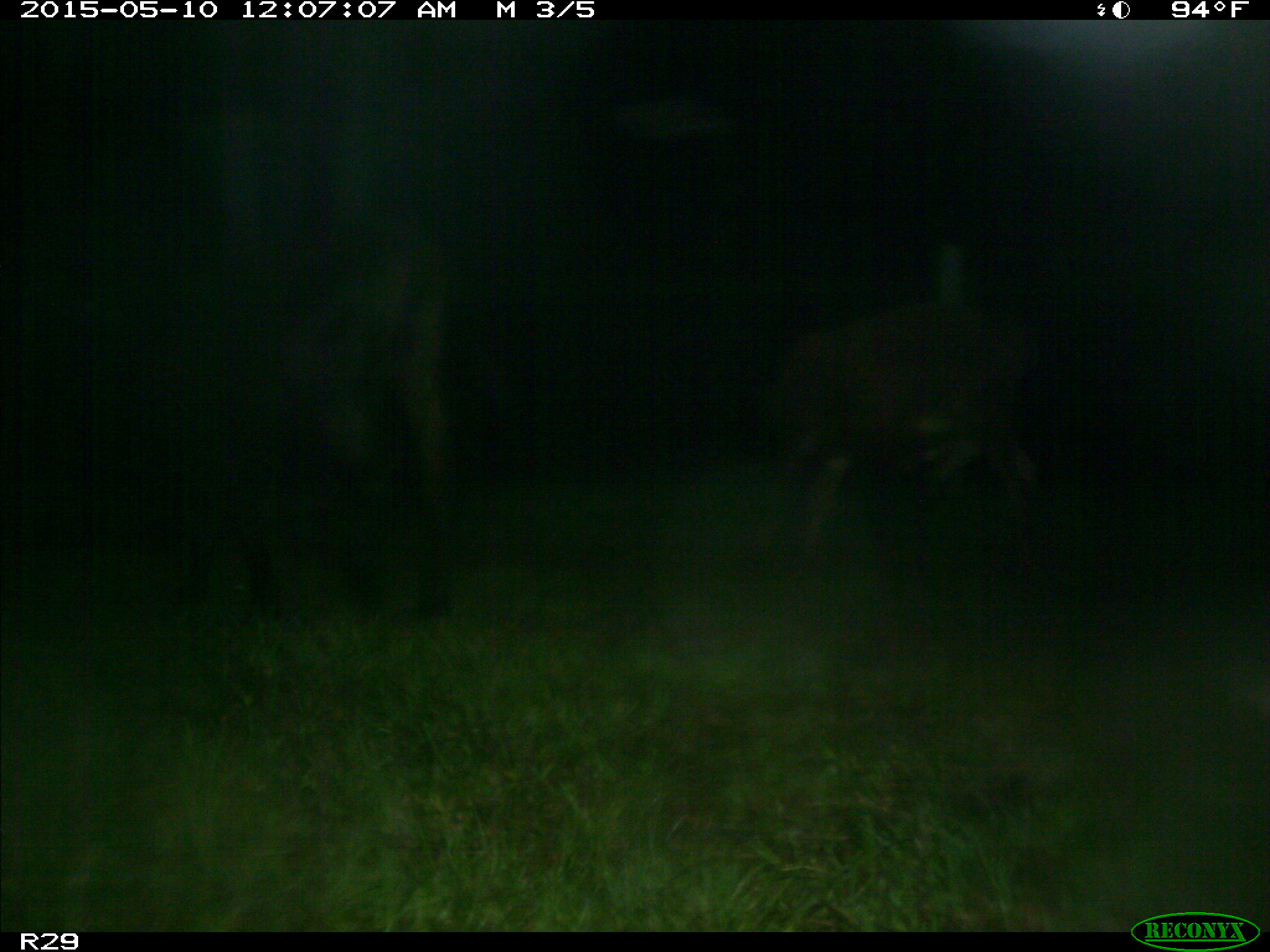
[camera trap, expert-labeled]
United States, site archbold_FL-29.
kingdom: Animalia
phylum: Chordata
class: Mammalia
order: Artiodactyla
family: Bovidae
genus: Bos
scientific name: Bos taurus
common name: domestic cow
Bos taurus (domestic cow).